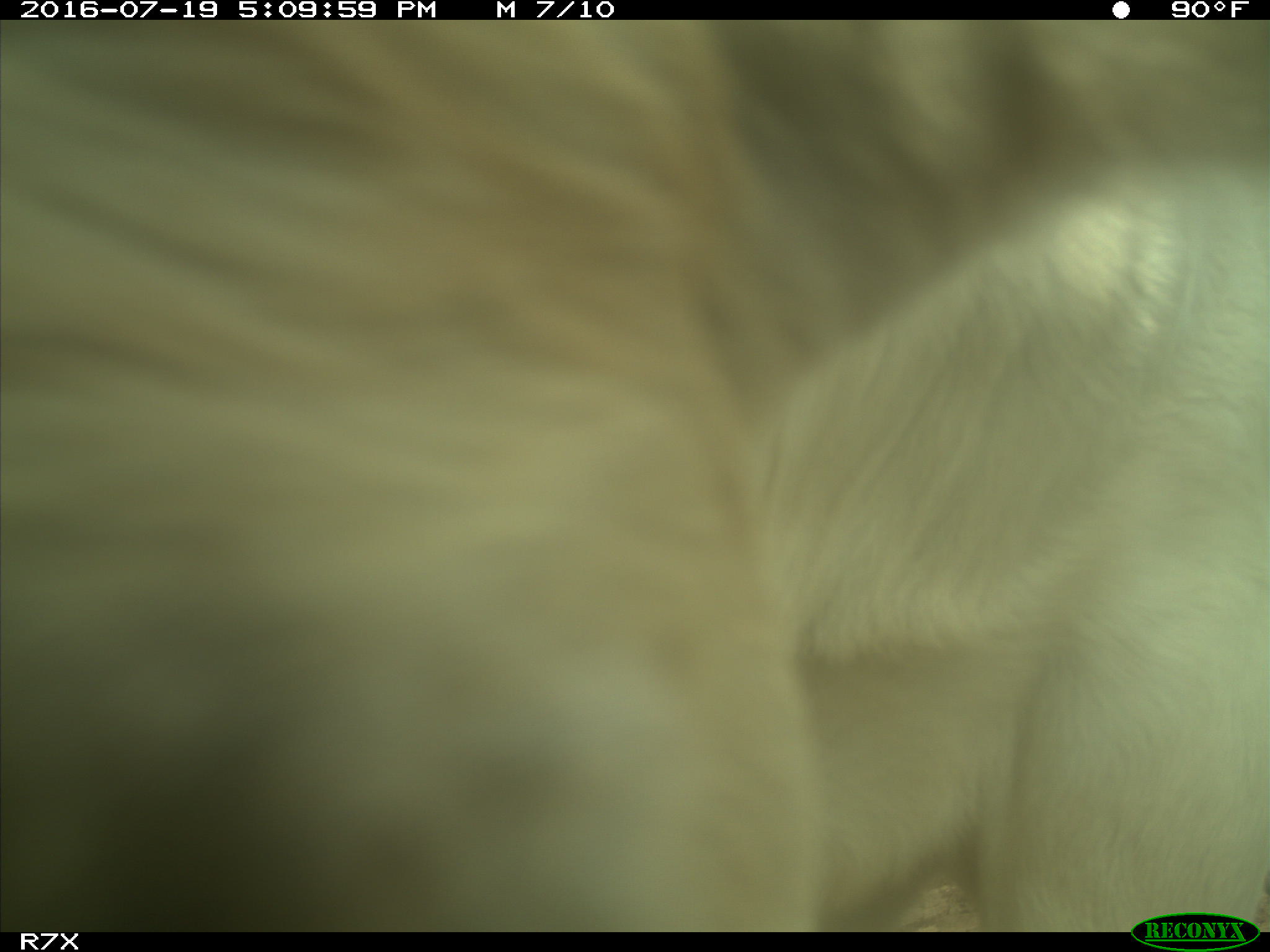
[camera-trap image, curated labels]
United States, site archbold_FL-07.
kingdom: Animalia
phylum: Chordata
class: Mammalia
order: Artiodactyla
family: Bovidae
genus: Bos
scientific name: Bos taurus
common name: domestic cow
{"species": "Bos taurus (domestic cow)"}